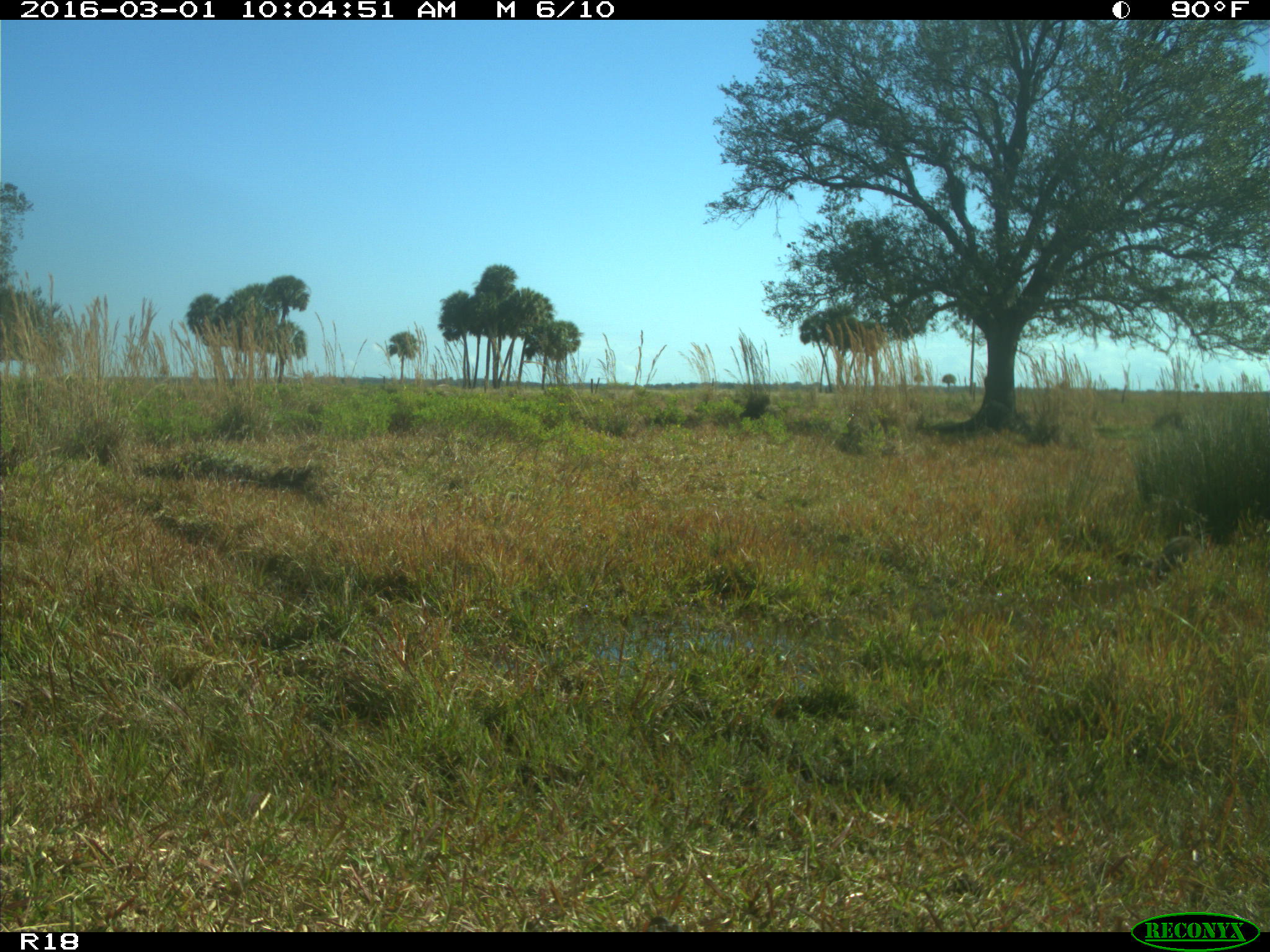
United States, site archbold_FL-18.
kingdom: Animalia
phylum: Chordata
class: Mammalia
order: Carnivora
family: Procyonidae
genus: Procyon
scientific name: Procyon lotor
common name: common raccoon